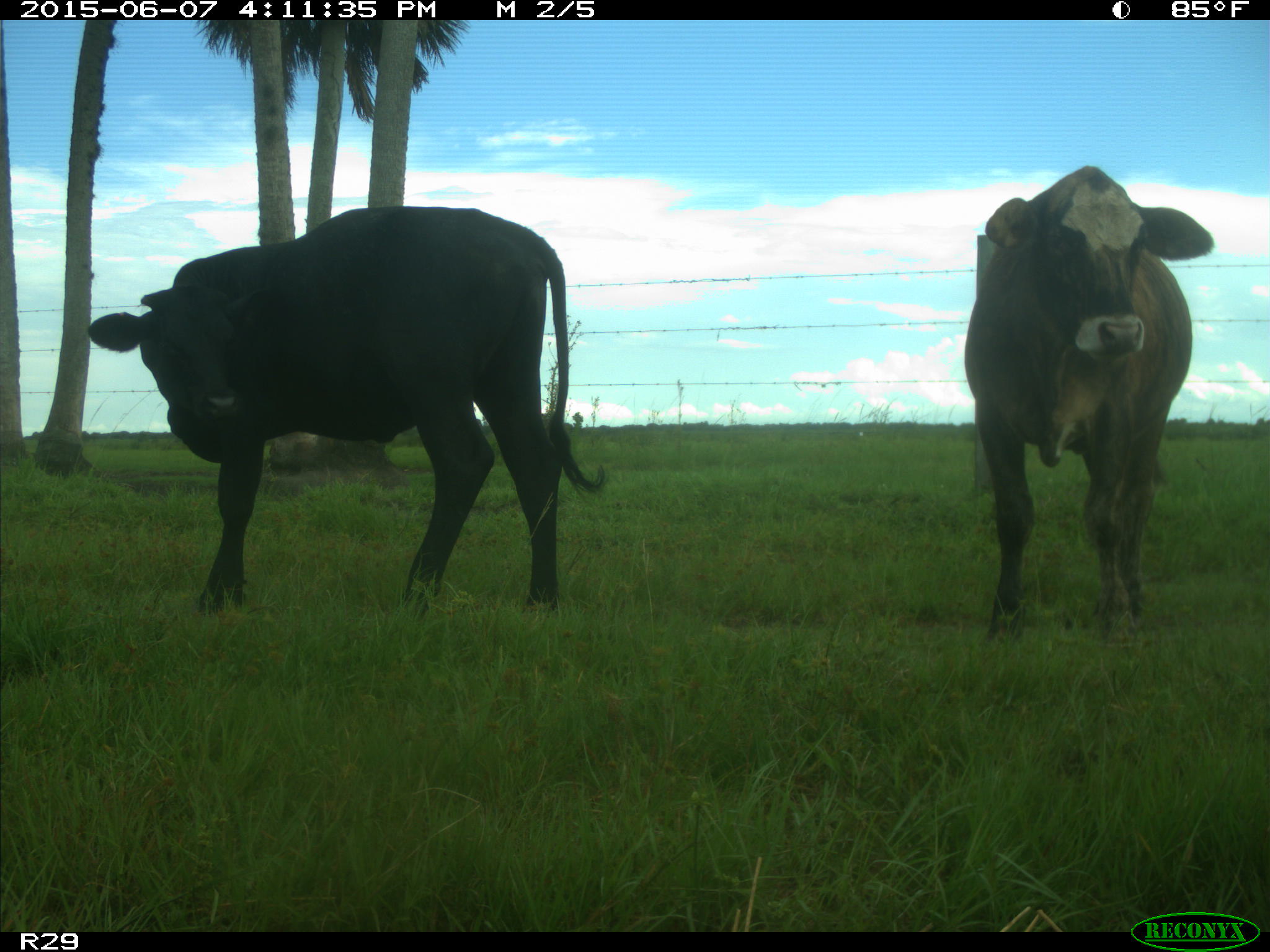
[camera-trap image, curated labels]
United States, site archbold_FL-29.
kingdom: Animalia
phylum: Chordata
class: Mammalia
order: Artiodactyla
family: Bovidae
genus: Bos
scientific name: Bos taurus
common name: domestic cow